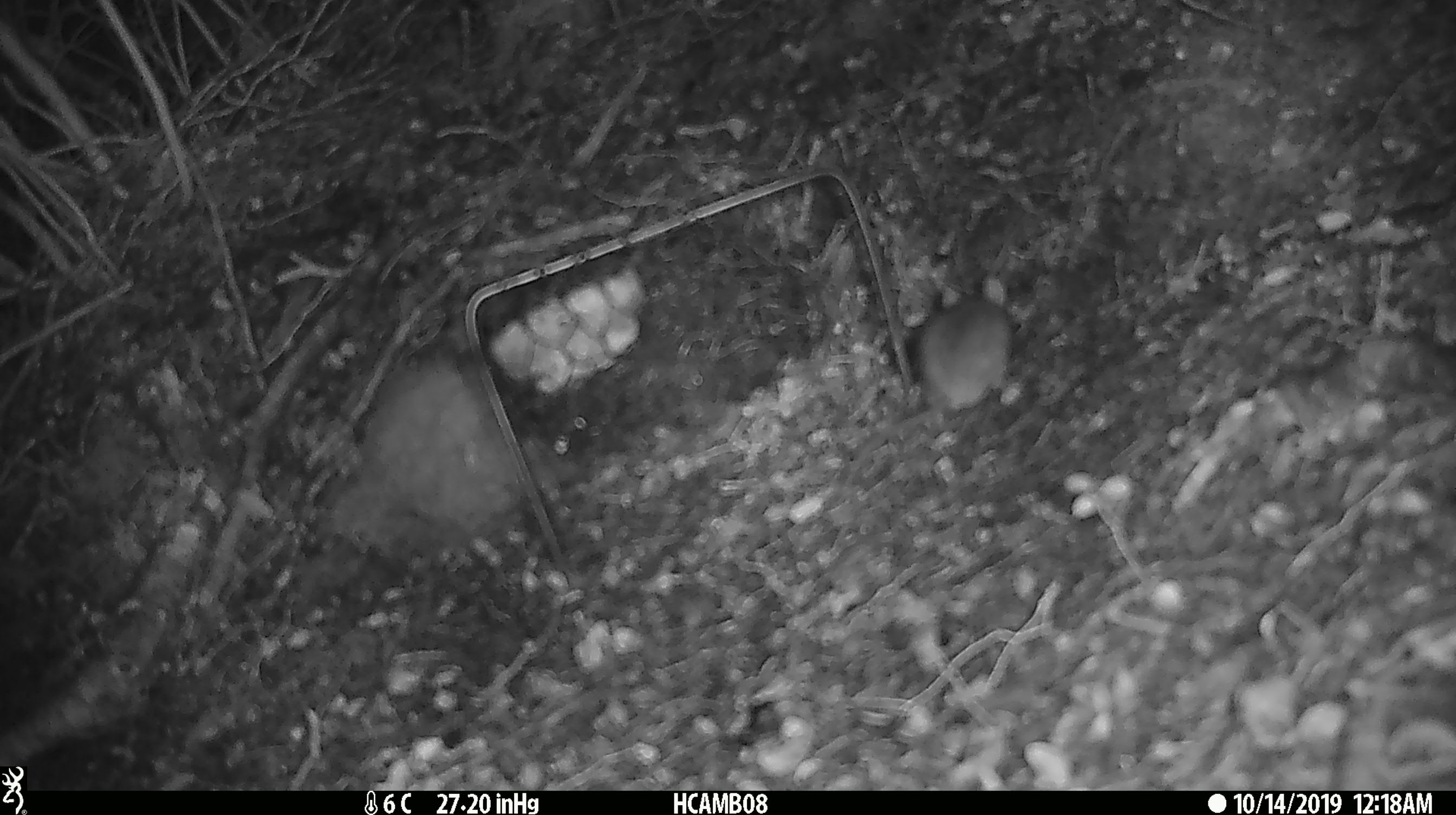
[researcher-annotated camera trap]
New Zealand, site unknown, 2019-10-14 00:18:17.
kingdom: Animalia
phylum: Chordata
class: Mammalia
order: Rodentia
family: Muridae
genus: Mus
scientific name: Mus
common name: mouse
Mouse (Mus).